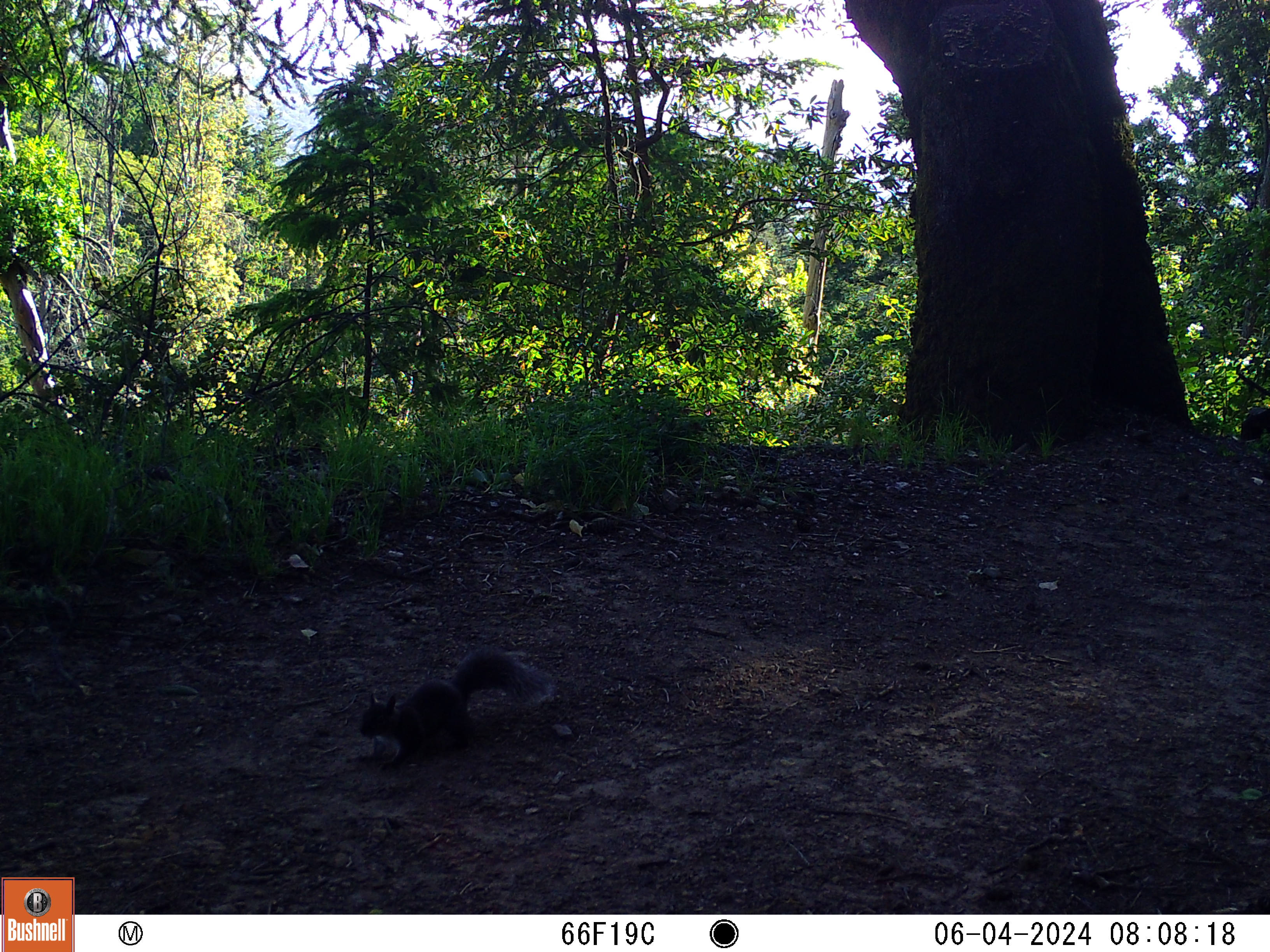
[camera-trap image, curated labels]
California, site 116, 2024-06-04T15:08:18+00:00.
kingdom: Animalia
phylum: Chordata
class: Mammalia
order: Rodentia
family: Sciuridae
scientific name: Sciuridae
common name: squirrel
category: unknown squirrel